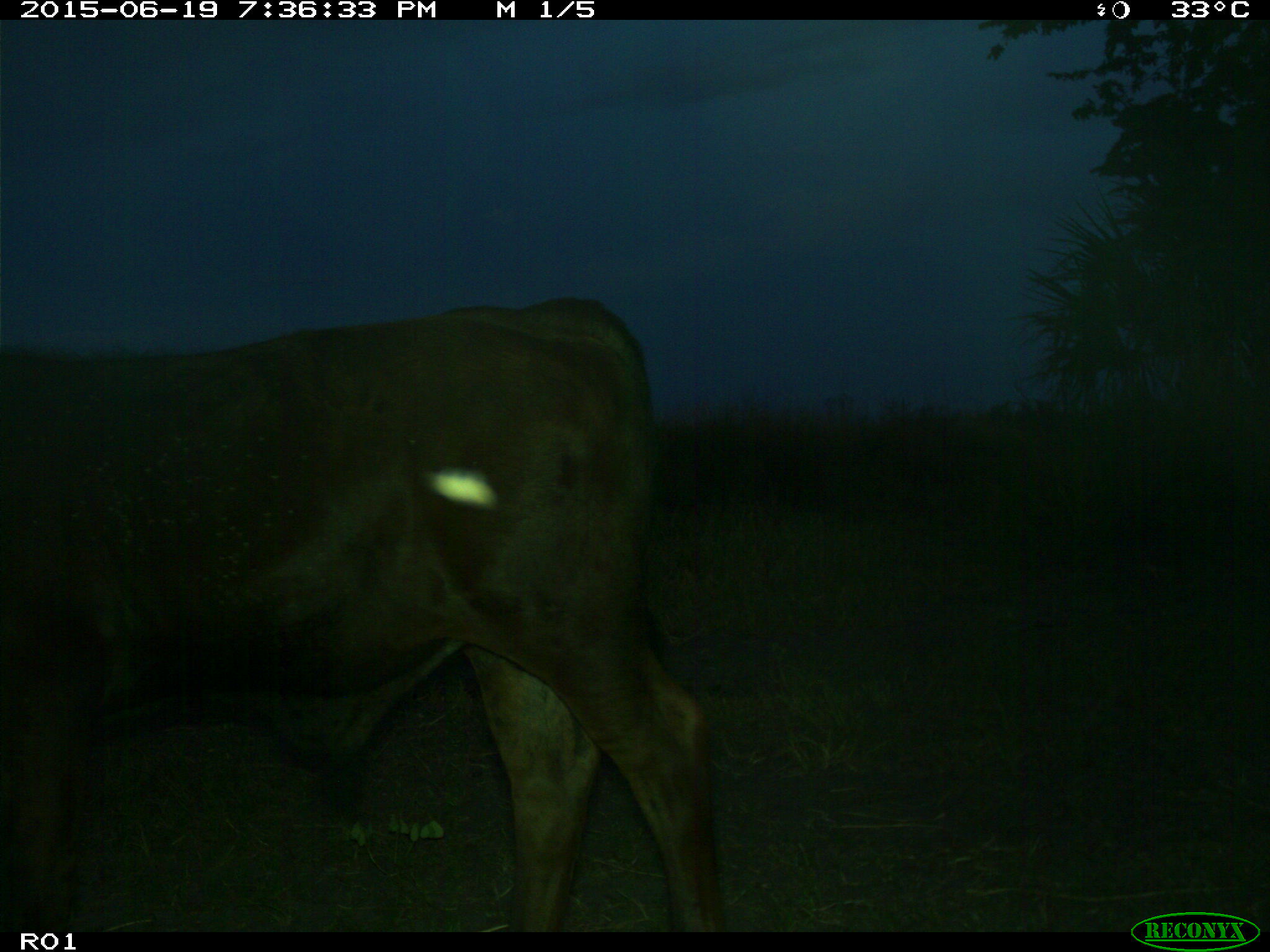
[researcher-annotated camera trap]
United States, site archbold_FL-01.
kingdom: Animalia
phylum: Chordata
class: Mammalia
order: Artiodactyla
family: Bovidae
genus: Bos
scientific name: Bos taurus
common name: domestic cow